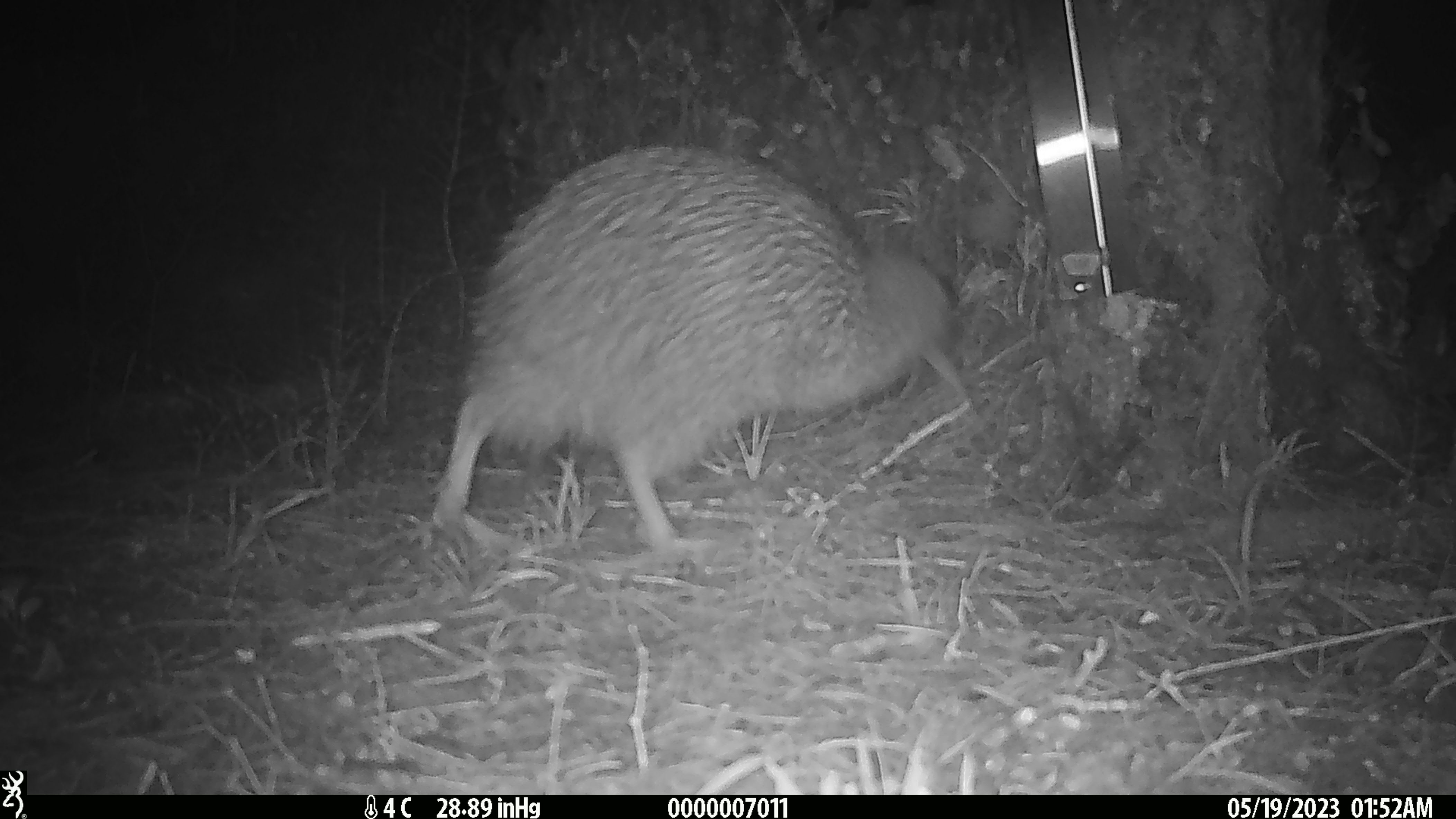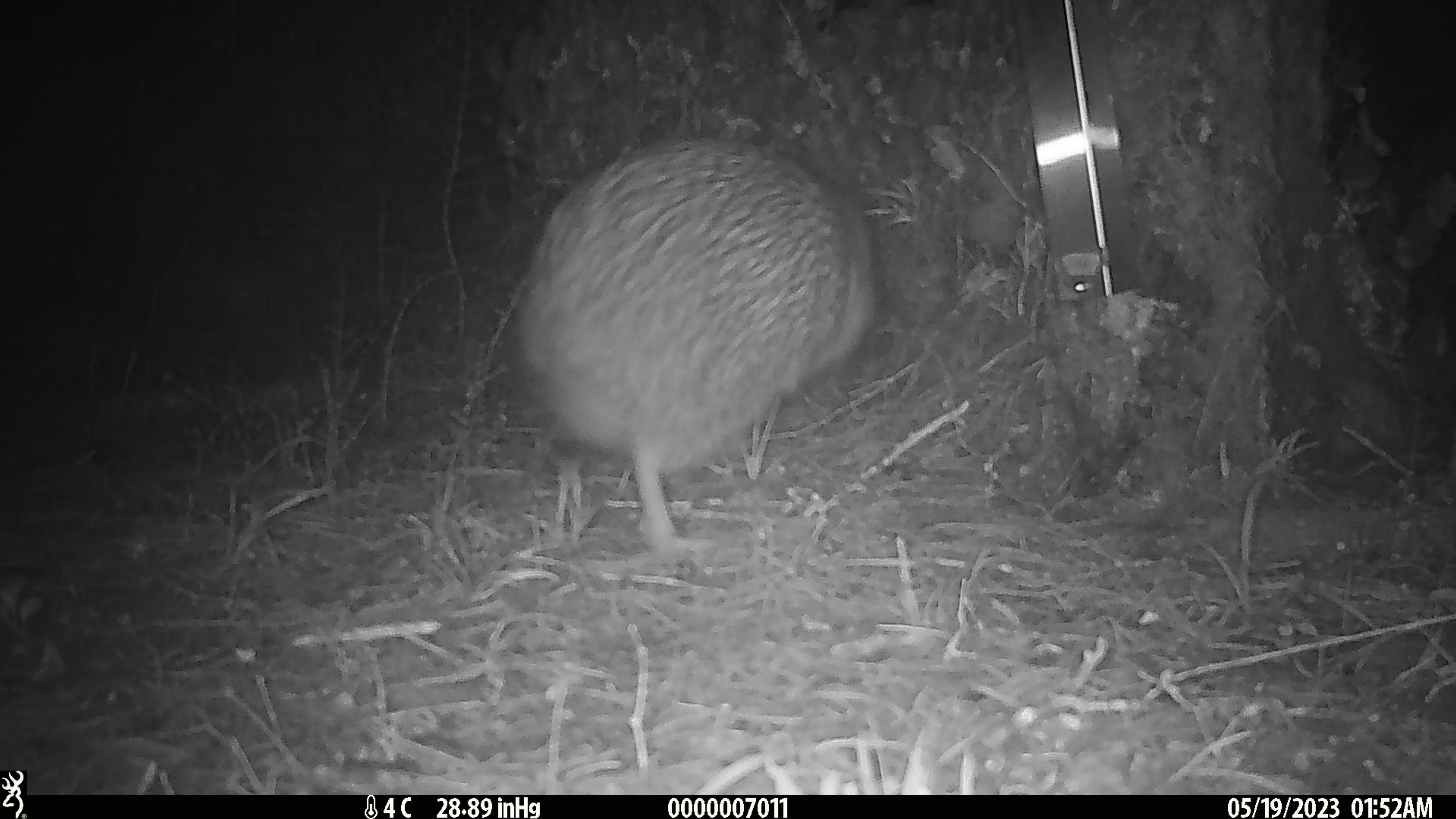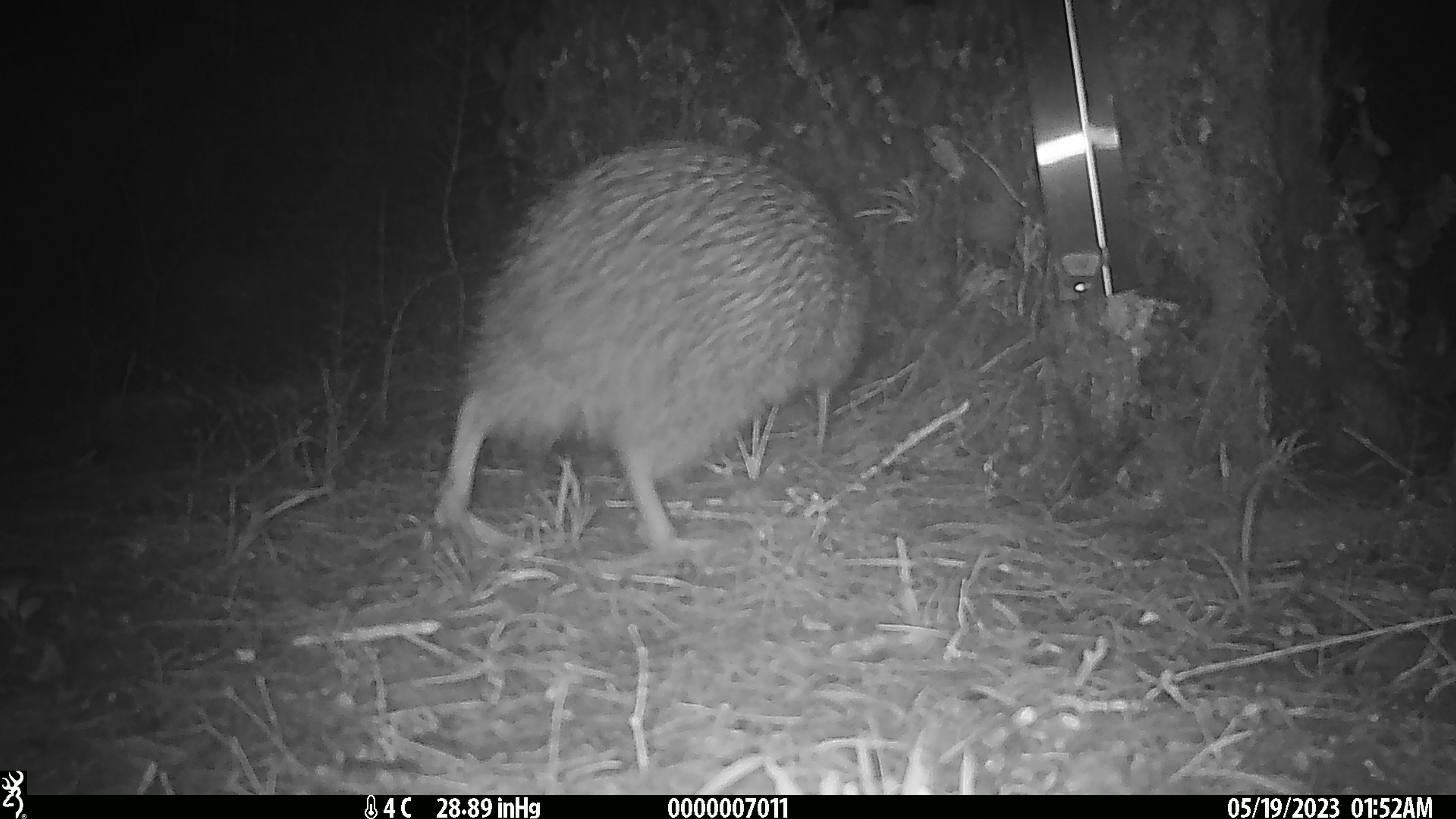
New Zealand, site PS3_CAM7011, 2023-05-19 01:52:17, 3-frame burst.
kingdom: Animalia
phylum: Chordata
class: Aves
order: Apterygiformes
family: Apterygidae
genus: Apteryx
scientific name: Apteryx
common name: kiwi